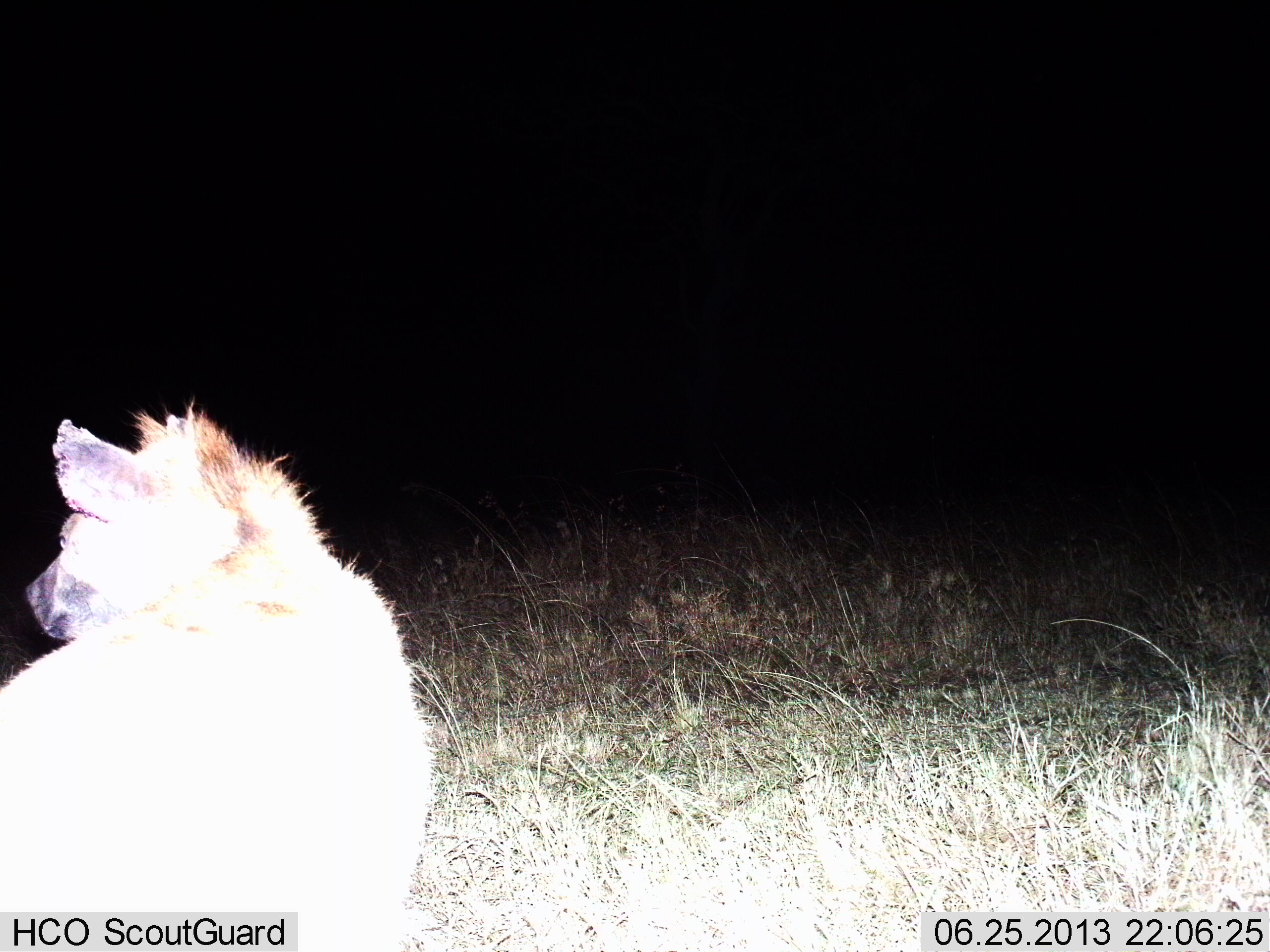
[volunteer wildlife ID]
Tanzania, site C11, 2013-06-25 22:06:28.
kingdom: Animalia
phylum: Chordata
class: Mammalia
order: Carnivora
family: Hyaenidae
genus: Crocuta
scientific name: Crocuta crocuta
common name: spotted hyena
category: hyenaspotted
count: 1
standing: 83%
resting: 0%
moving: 17%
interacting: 0%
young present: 0%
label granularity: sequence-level